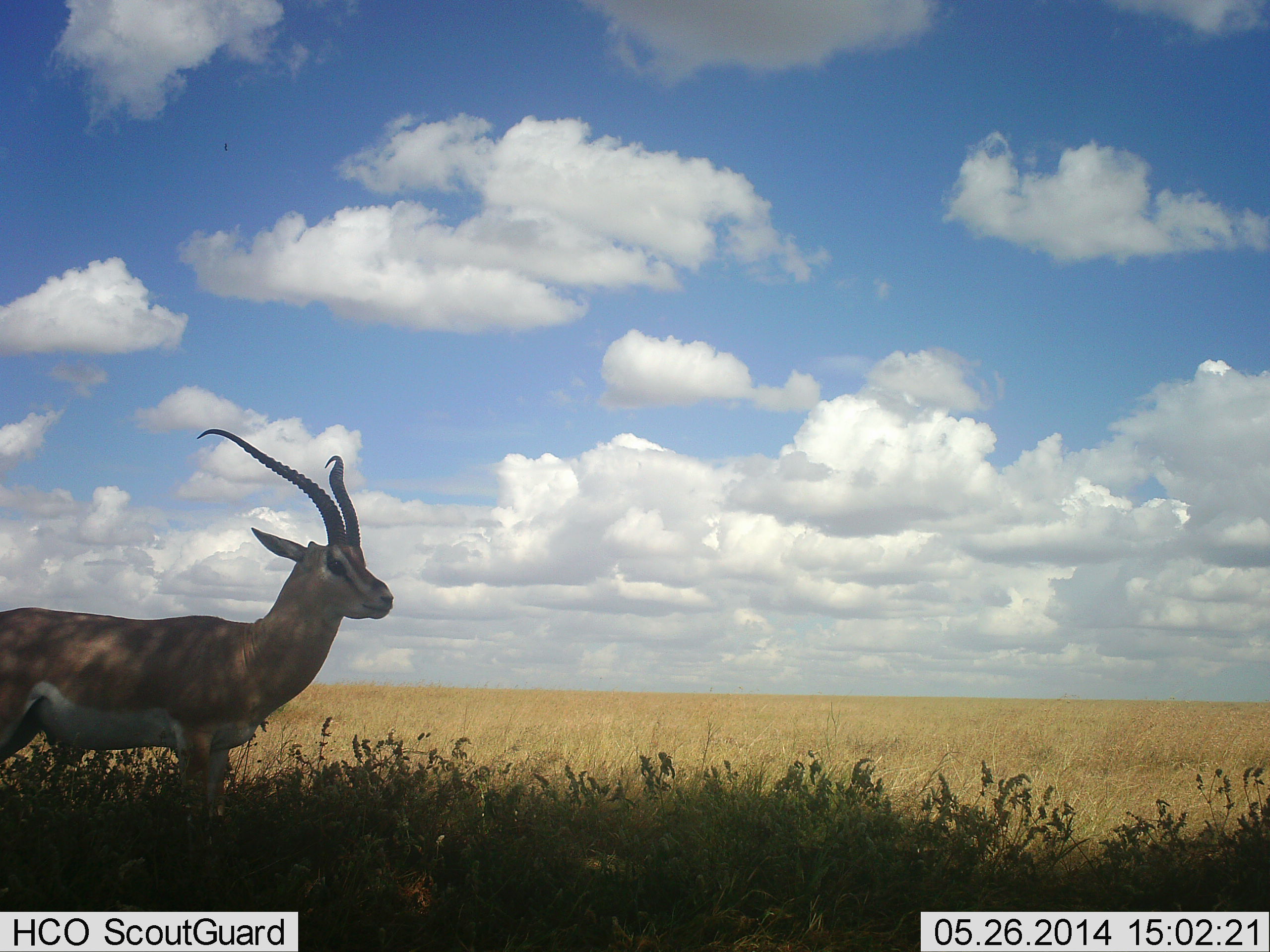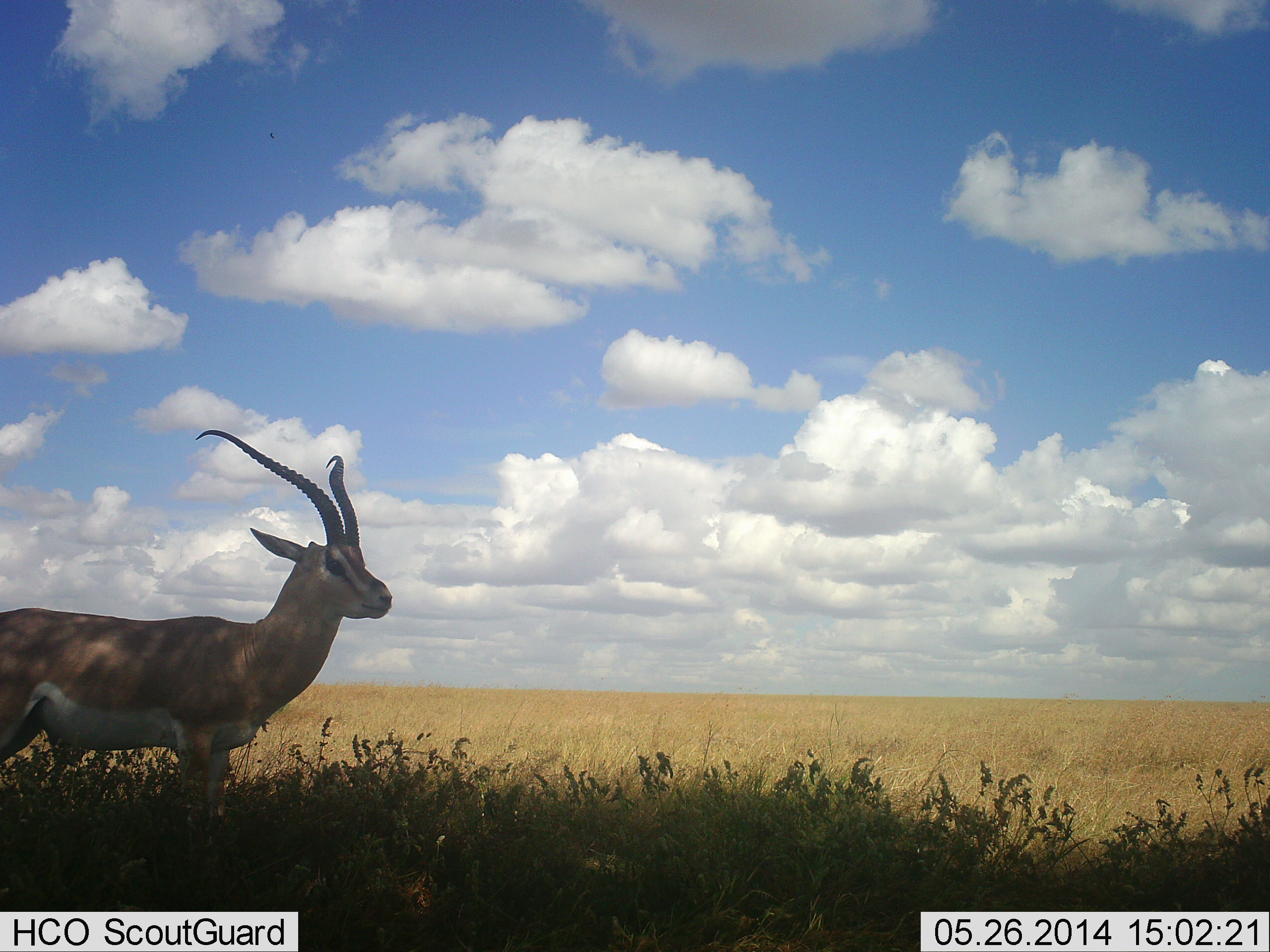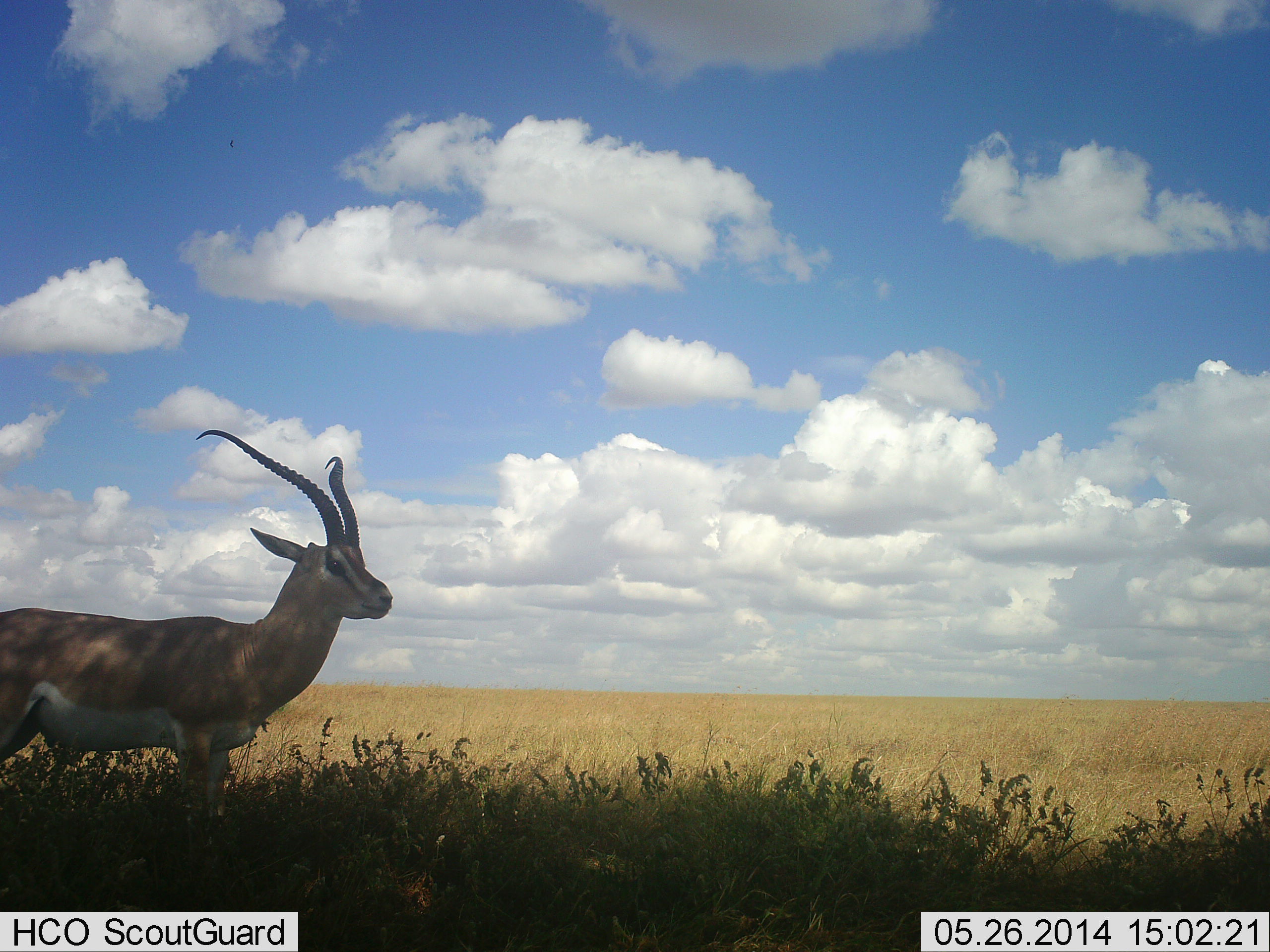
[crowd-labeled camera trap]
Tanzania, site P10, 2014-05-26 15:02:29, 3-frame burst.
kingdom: Animalia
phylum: Chordata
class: Mammalia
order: Artiodactyla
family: Bovidae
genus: Nanger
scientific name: Nanger granti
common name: grant's gazelle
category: gazellegrants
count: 1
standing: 100%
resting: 0%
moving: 0%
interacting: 0%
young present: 0%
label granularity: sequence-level